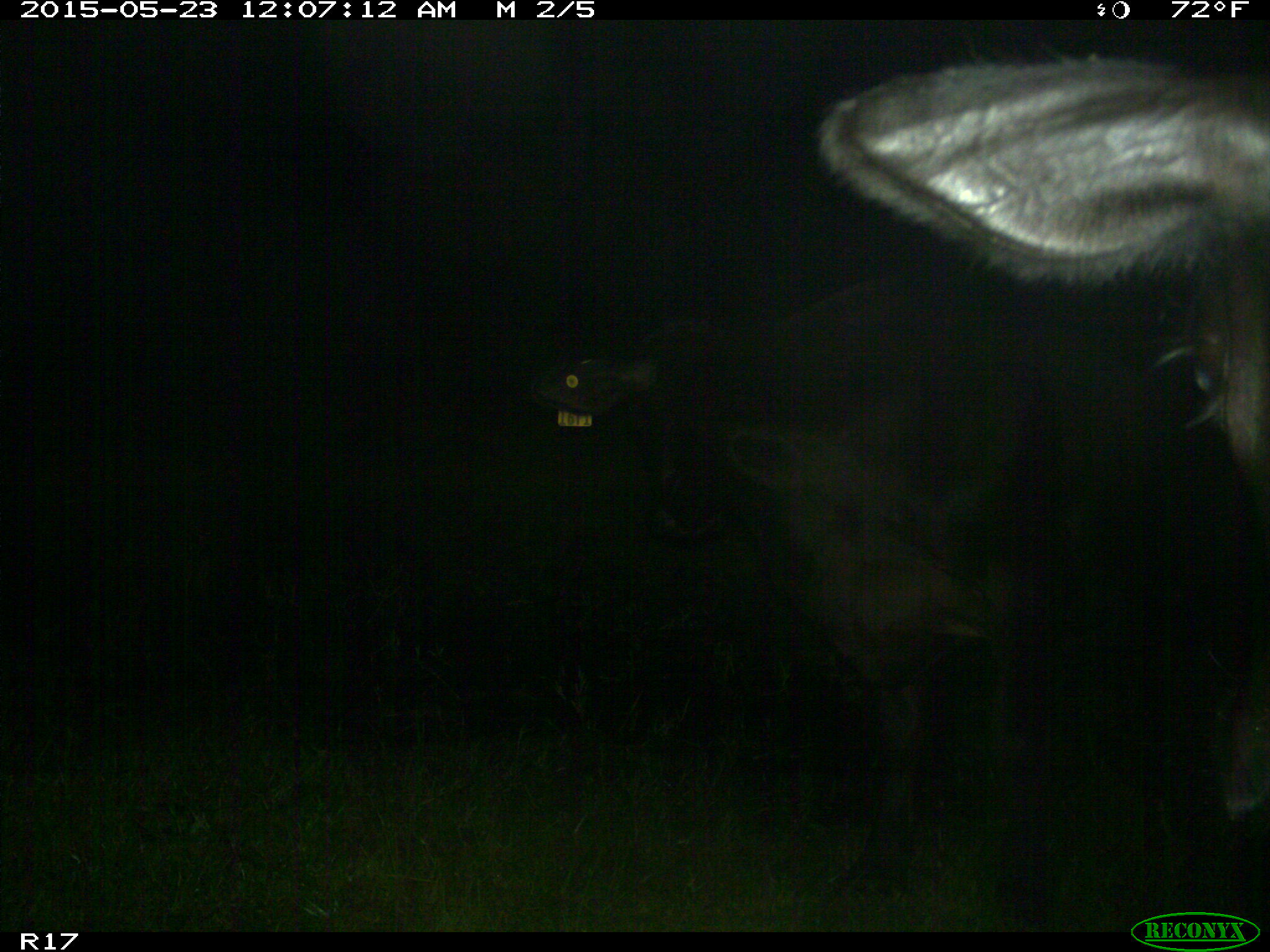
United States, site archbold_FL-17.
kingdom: Animalia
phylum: Chordata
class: Mammalia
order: Artiodactyla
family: Bovidae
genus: Bos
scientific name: Bos taurus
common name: domestic cow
Bos taurus (domestic cow).